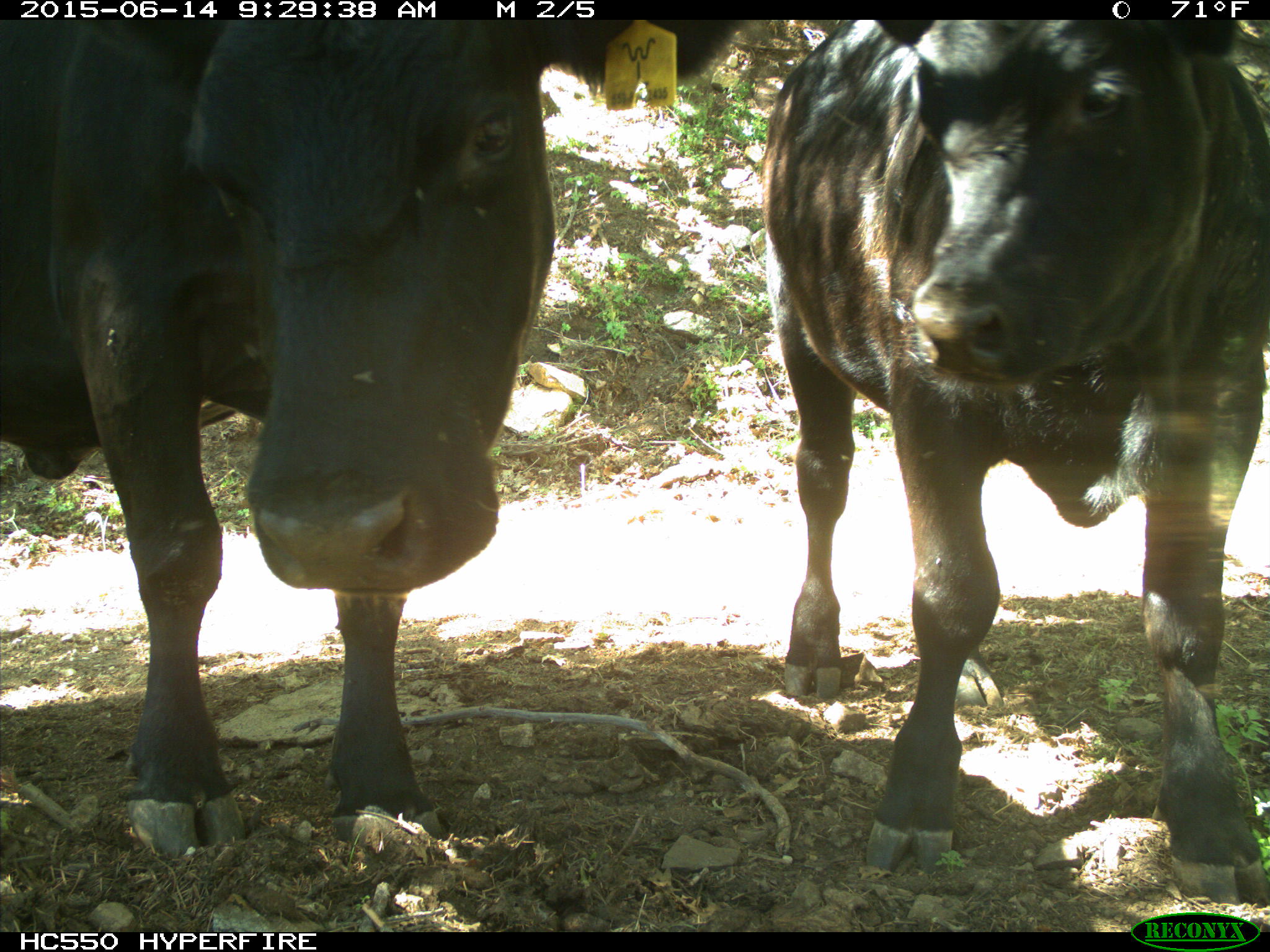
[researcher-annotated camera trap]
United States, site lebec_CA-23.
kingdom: Animalia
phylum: Chordata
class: Mammalia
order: Artiodactyla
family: Bovidae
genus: Bos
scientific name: Bos taurus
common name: domestic cow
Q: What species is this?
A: Bos taurus (domestic cow).